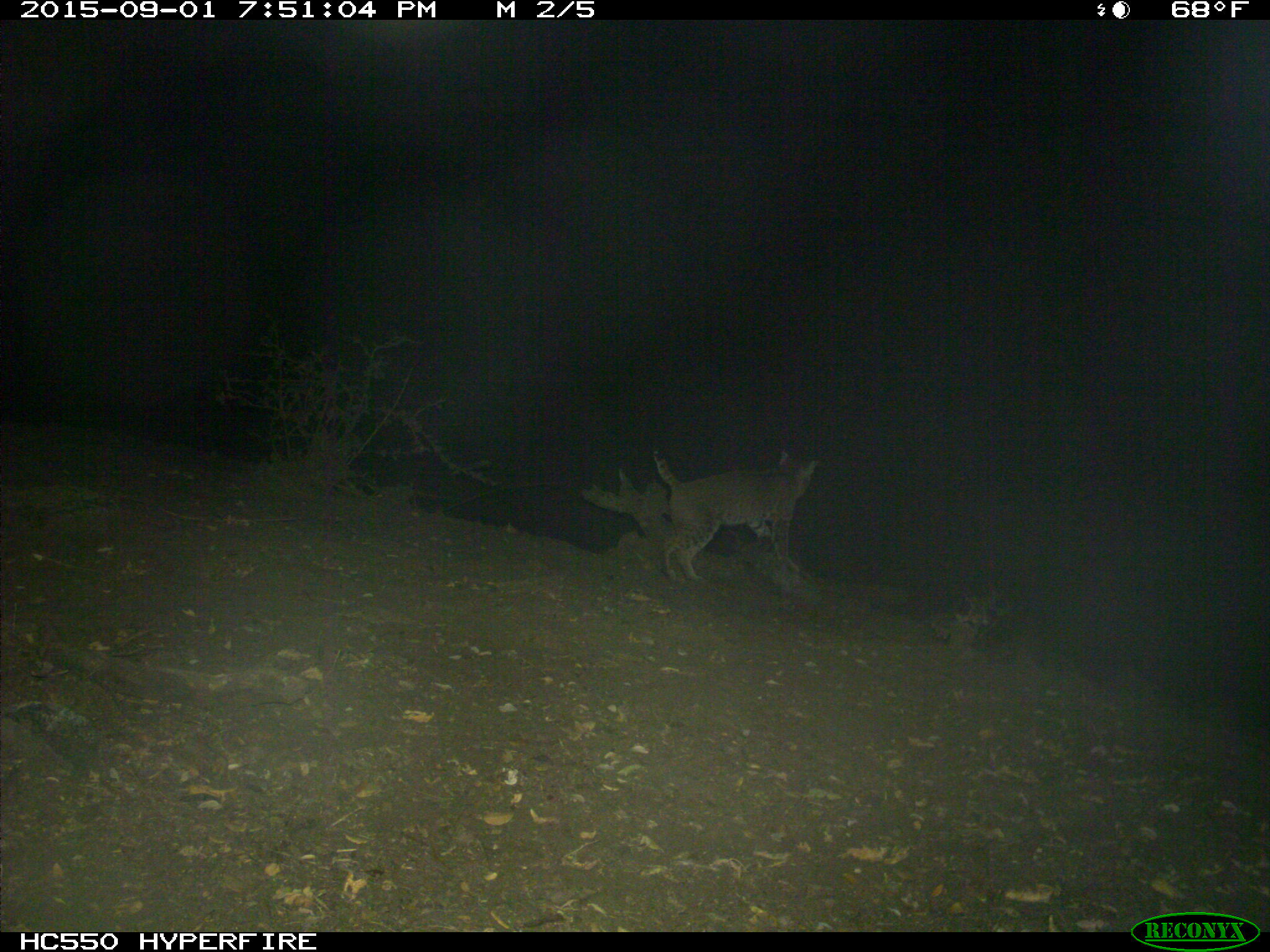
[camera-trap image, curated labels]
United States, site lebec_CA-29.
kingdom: Animalia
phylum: Chordata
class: Mammalia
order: Carnivora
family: Felidae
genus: Lynx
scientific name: Lynx rufus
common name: bobcat